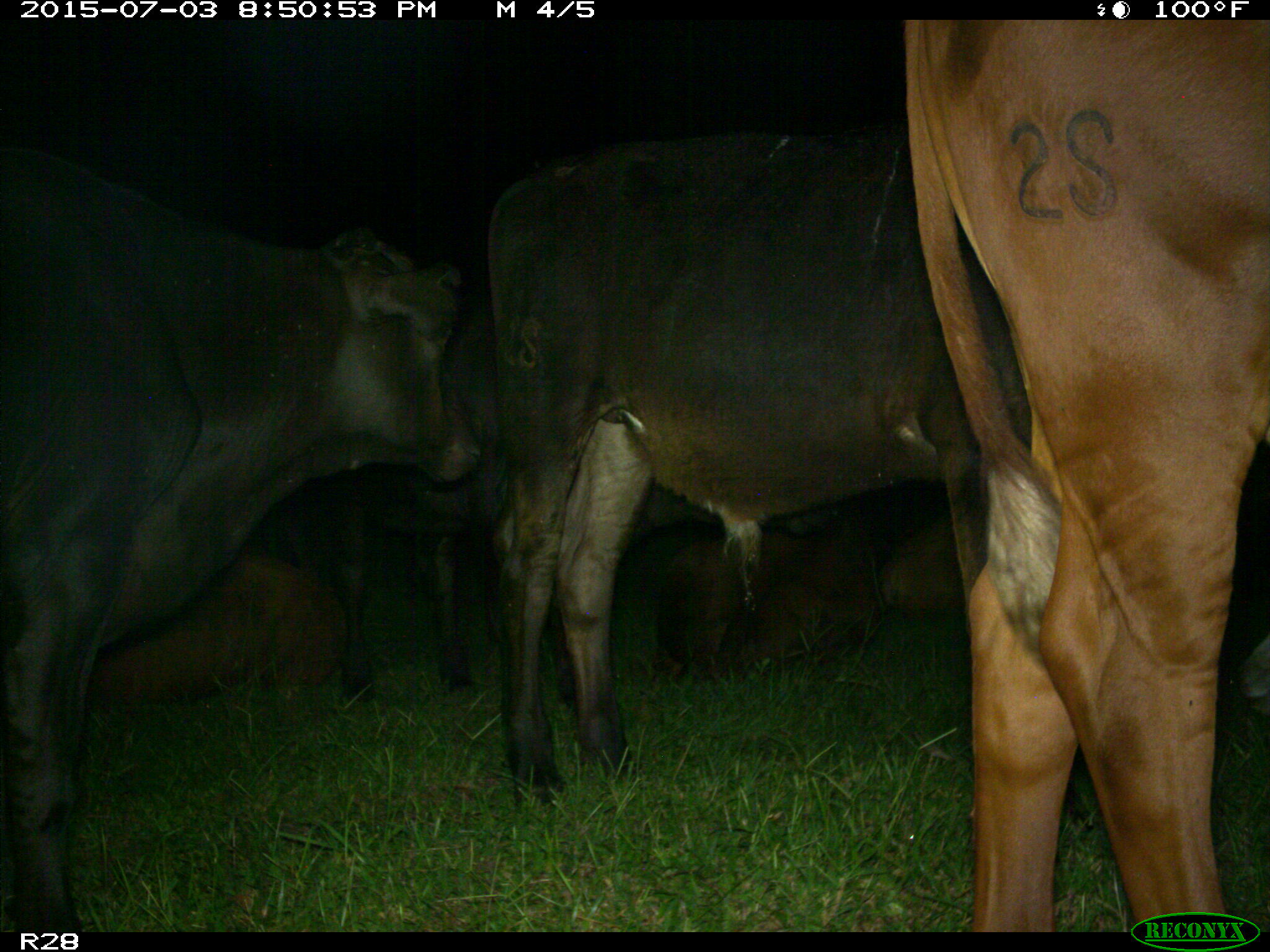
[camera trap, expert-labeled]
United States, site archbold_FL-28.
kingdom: Animalia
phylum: Chordata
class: Mammalia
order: Artiodactyla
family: Bovidae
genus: Bos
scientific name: Bos taurus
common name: domestic cow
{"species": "Bos taurus (domestic cow)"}